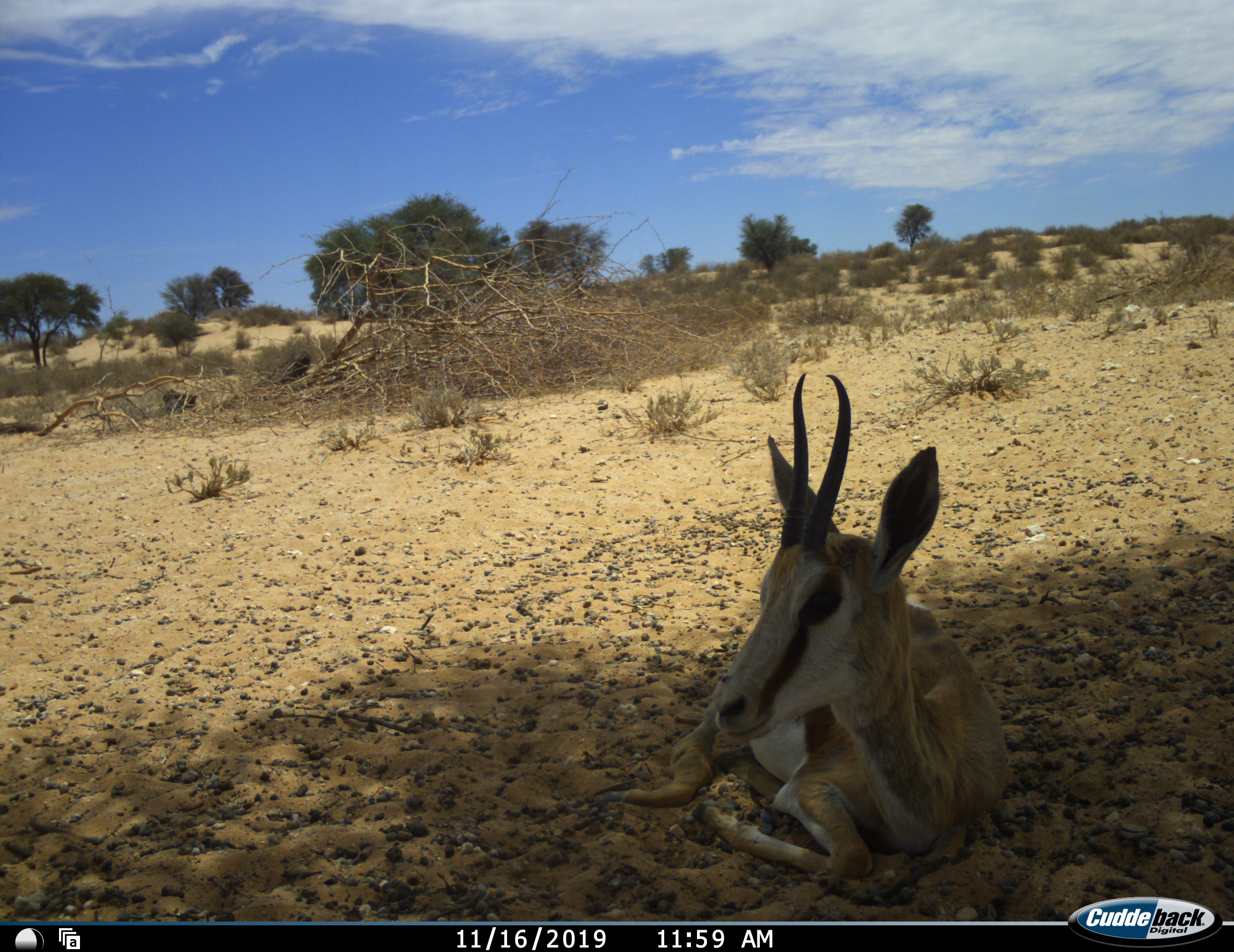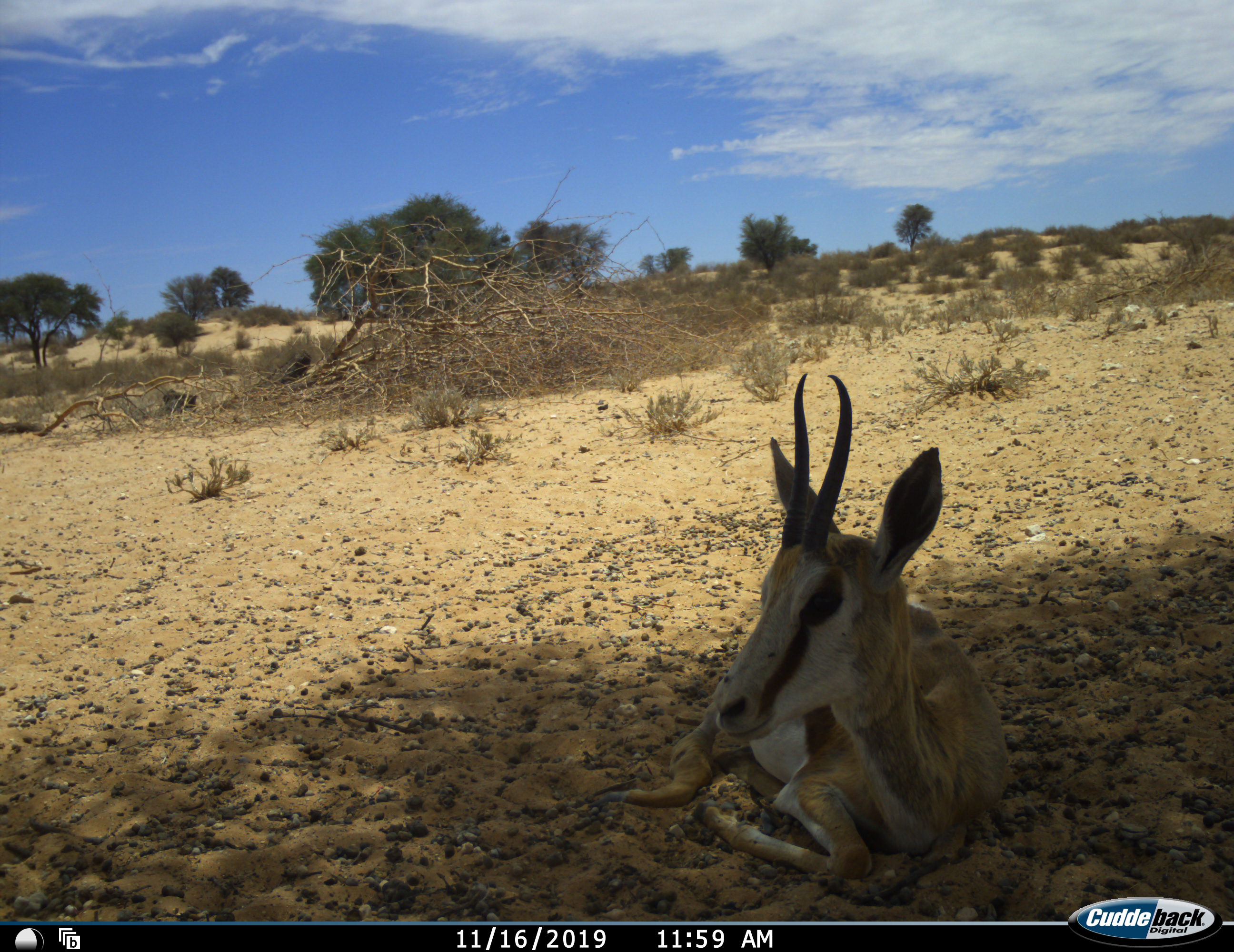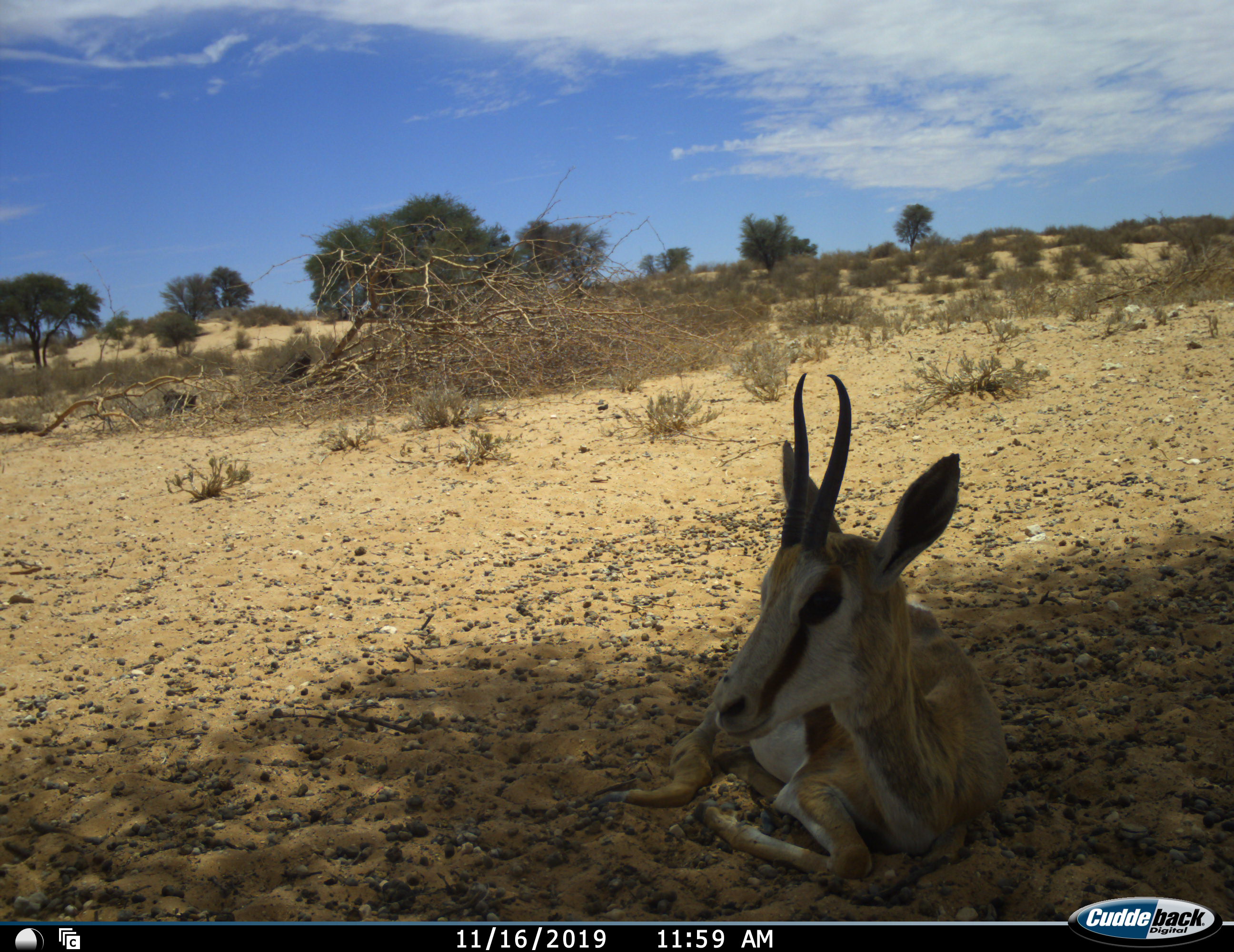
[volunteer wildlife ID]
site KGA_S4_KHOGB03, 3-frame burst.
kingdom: Animalia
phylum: Chordata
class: Mammalia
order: Artiodactyla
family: Bovidae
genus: Antidorcas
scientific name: Antidorcas marsupialis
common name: springbok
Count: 1.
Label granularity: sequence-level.